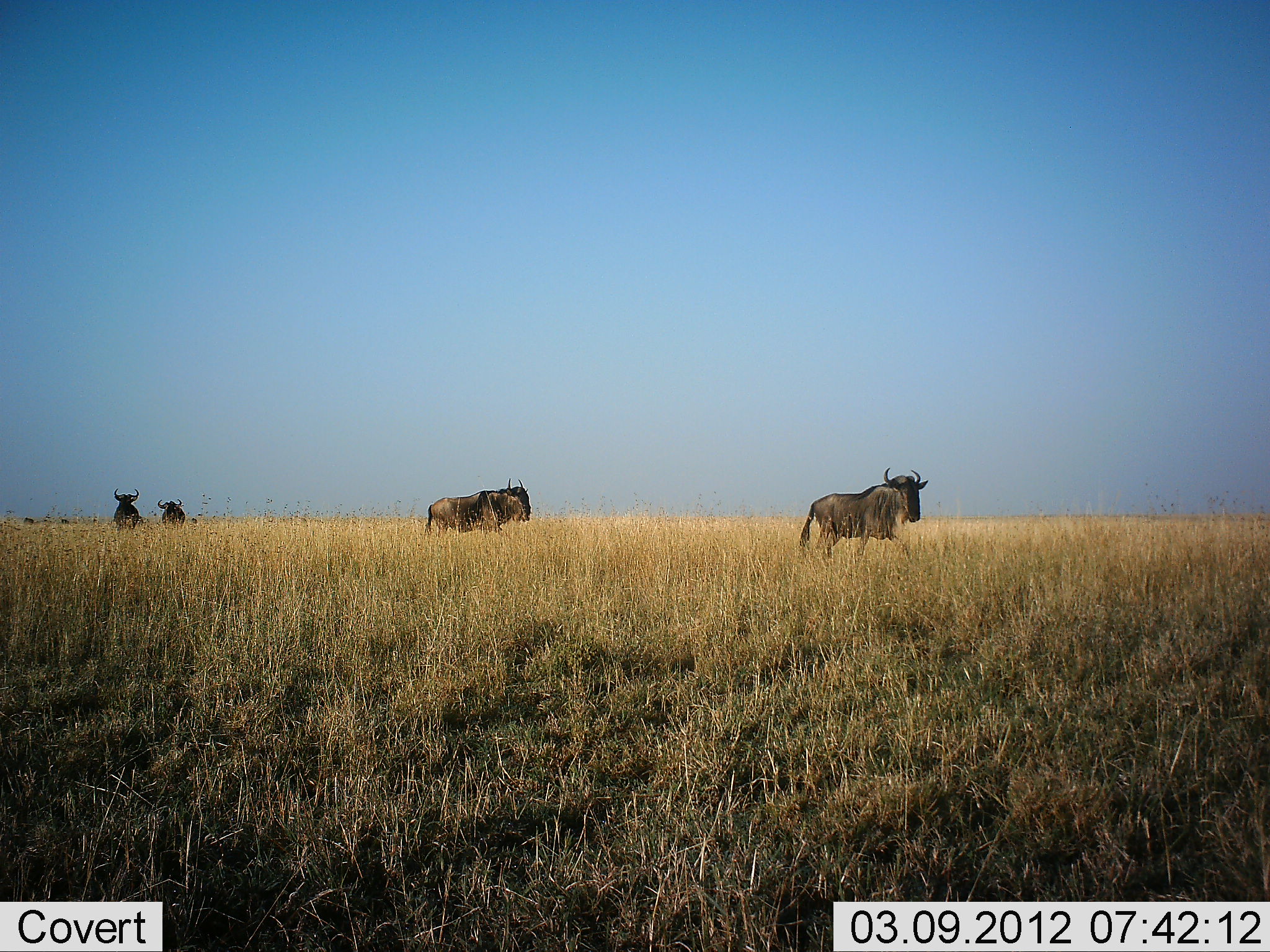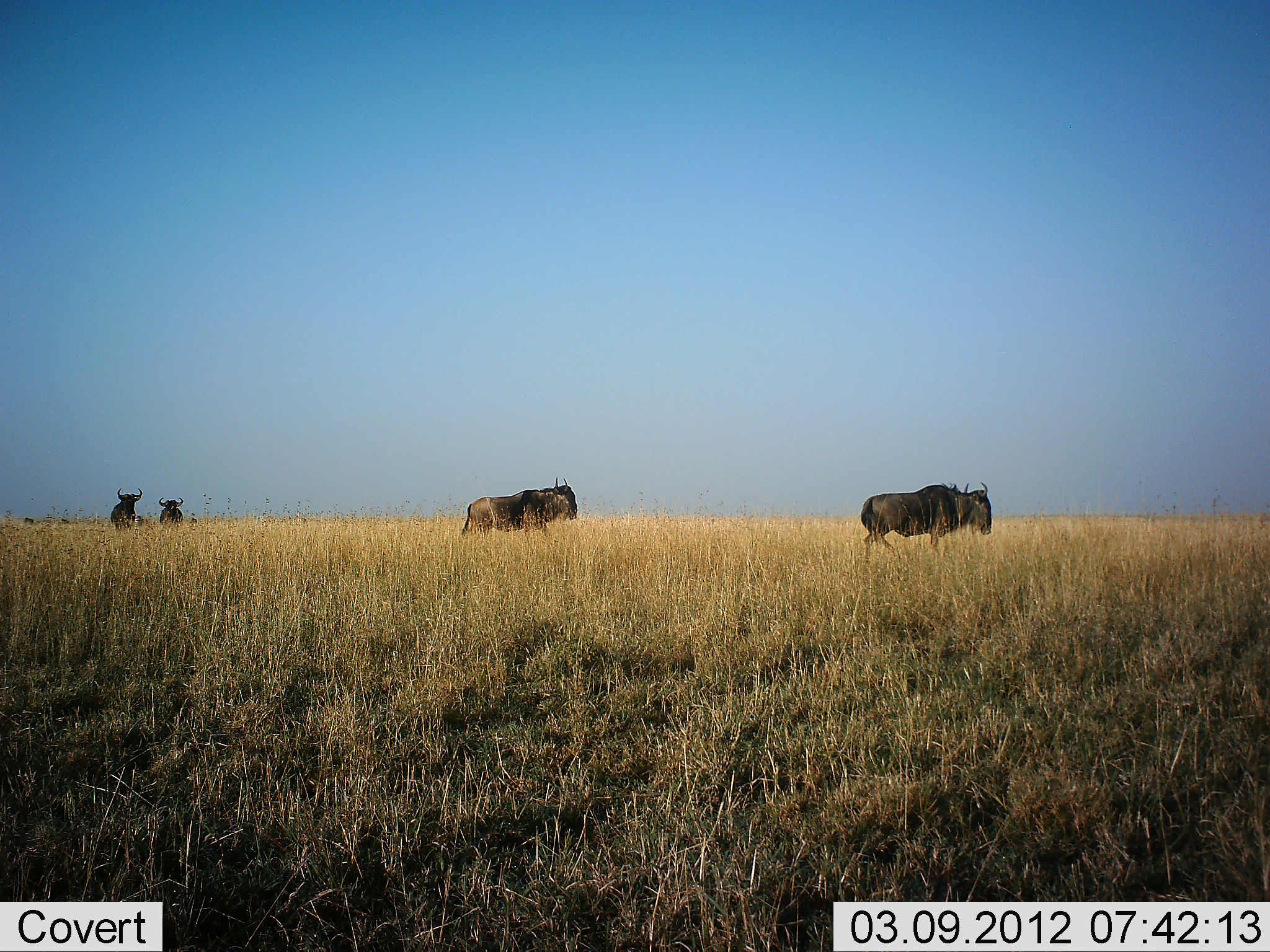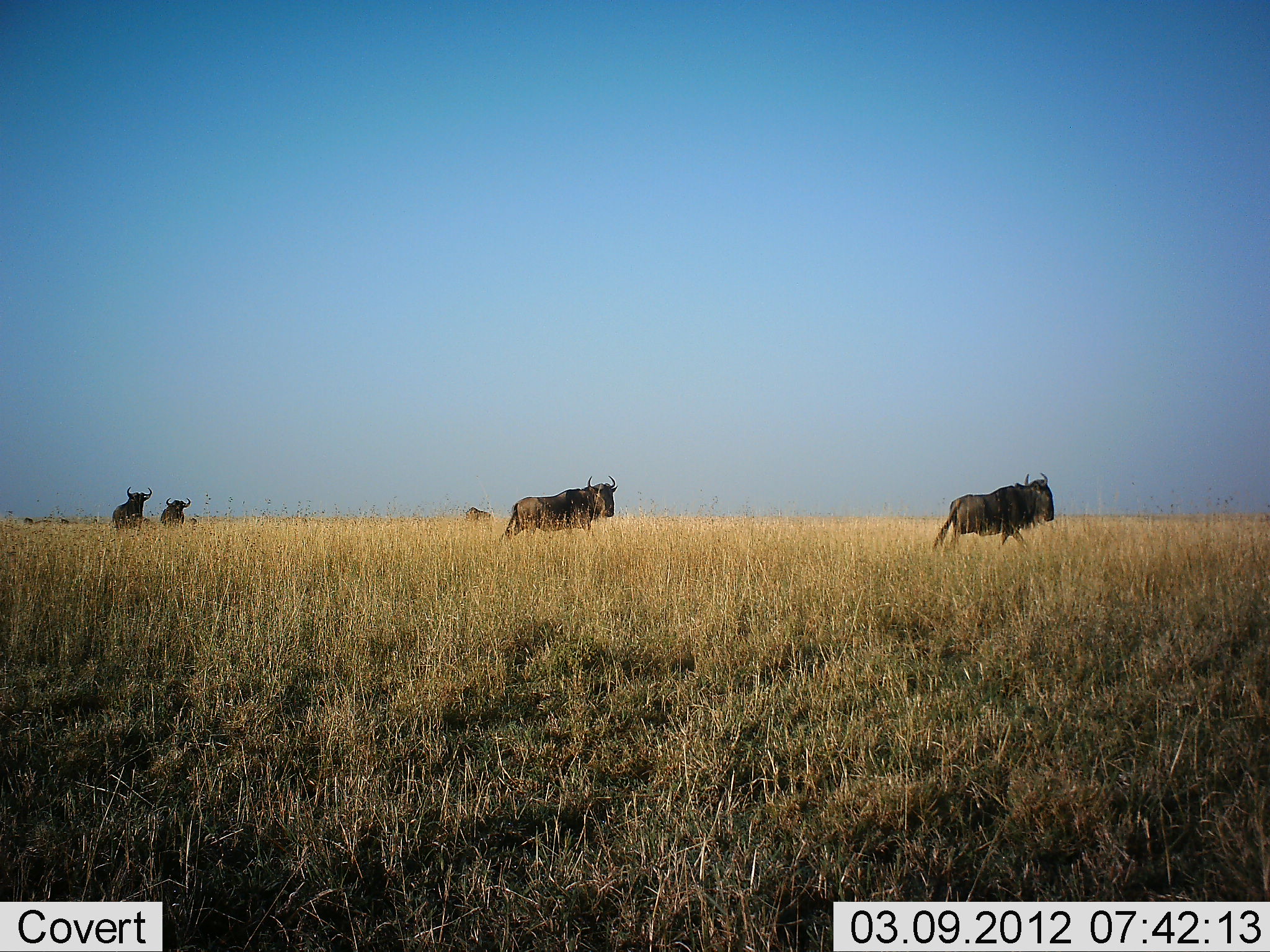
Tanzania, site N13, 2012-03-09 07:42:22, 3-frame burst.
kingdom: Animalia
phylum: Chordata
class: Mammalia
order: Artiodactyla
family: Bovidae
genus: Connochaetes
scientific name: Connochaetes taurinus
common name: blue wildebeest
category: wildebeest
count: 4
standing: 37%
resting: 0%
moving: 100%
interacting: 0%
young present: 0%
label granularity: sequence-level